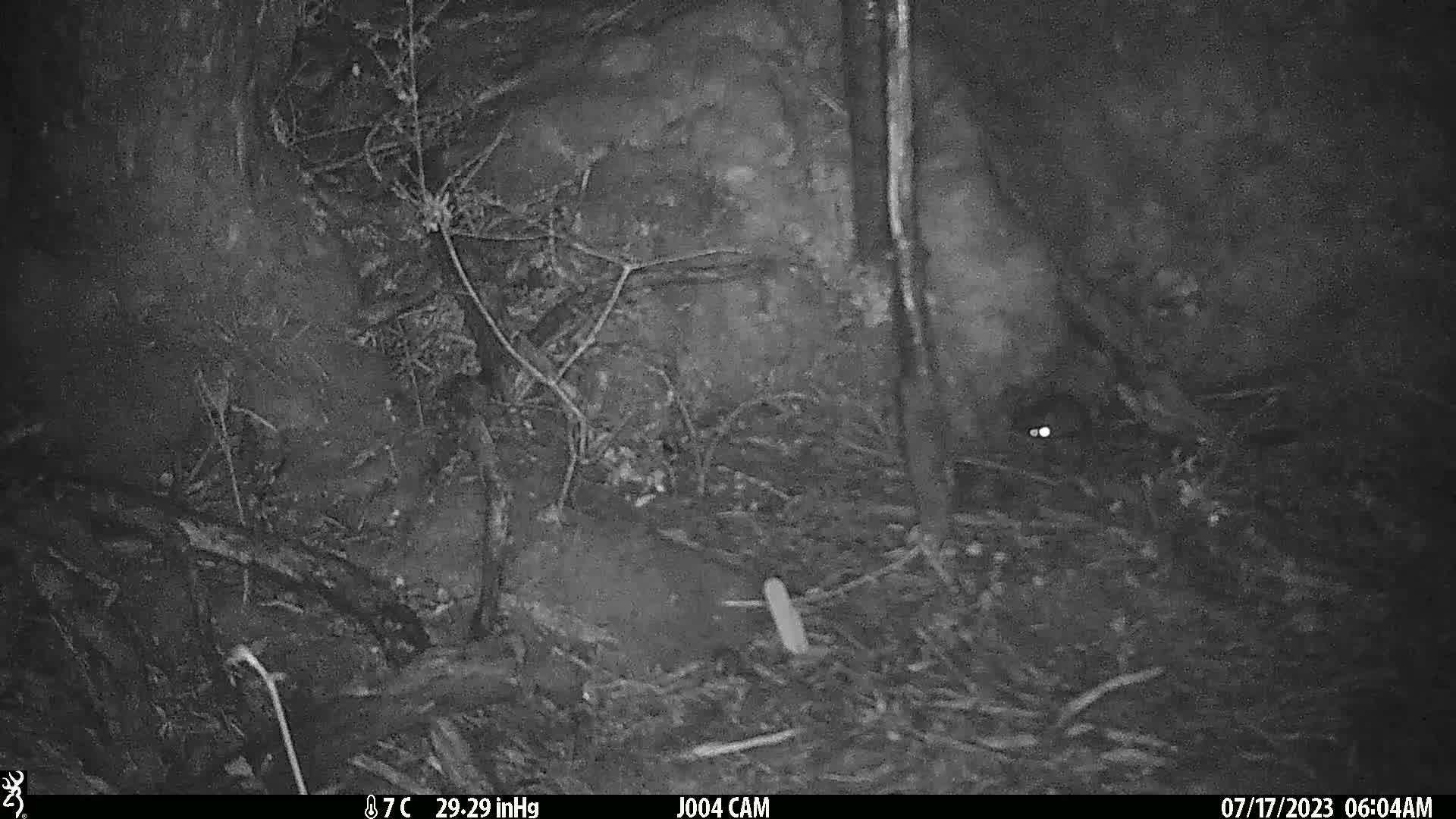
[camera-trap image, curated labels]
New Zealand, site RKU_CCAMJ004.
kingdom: Animalia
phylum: Chordata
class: Mammalia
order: Rodentia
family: Muridae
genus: Rattus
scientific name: Rattus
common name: rat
Rat (Rattus).